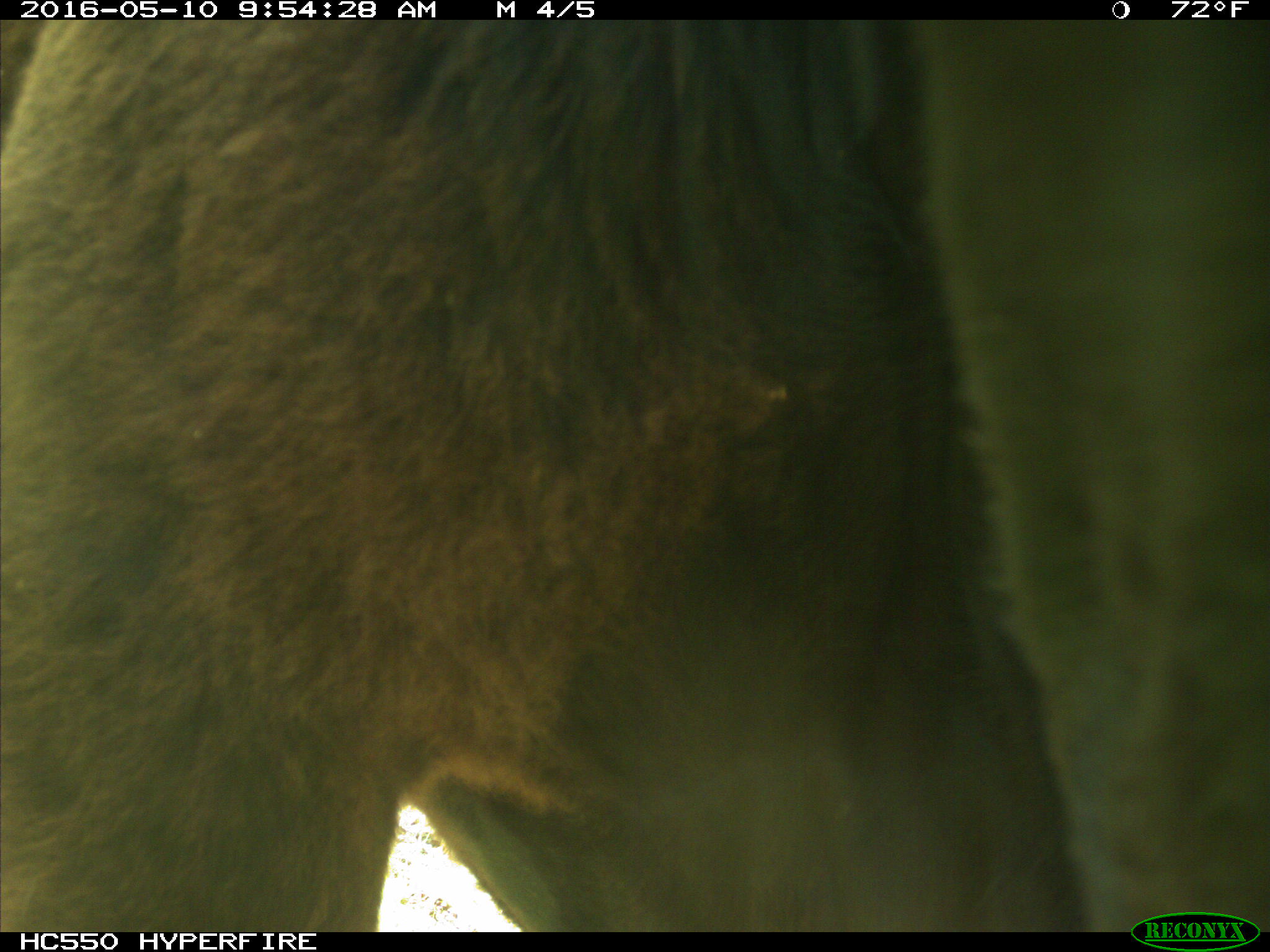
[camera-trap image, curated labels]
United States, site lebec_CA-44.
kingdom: Animalia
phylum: Chordata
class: Mammalia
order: Artiodactyla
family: Bovidae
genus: Bos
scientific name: Bos taurus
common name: domestic cow